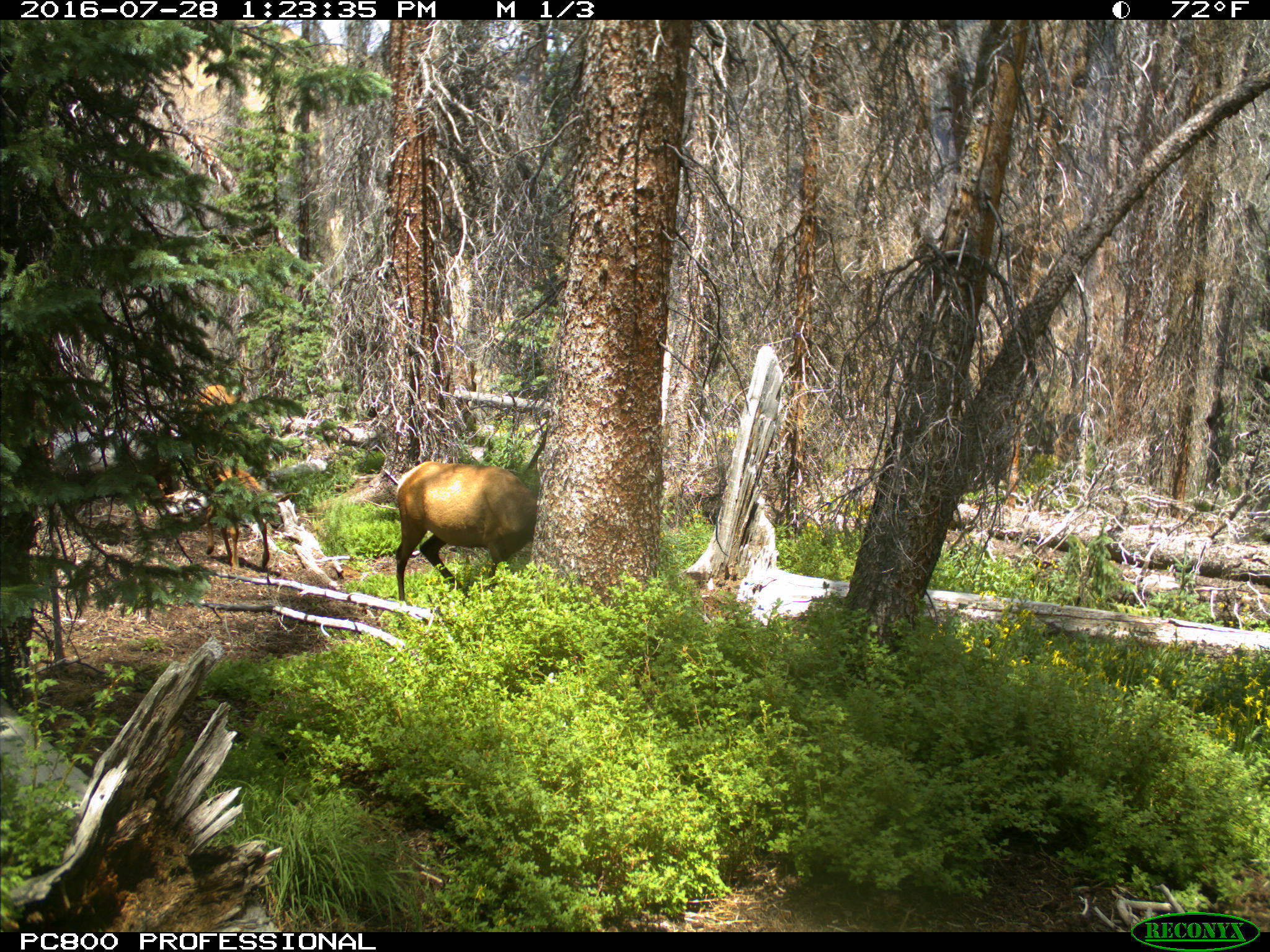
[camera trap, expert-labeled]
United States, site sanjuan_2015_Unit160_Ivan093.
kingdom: Animalia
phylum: Chordata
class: Mammalia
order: Artiodactyla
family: Cervidae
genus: Cervus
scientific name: Cervus elaphus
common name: red deer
Cervus elaphus (red deer).